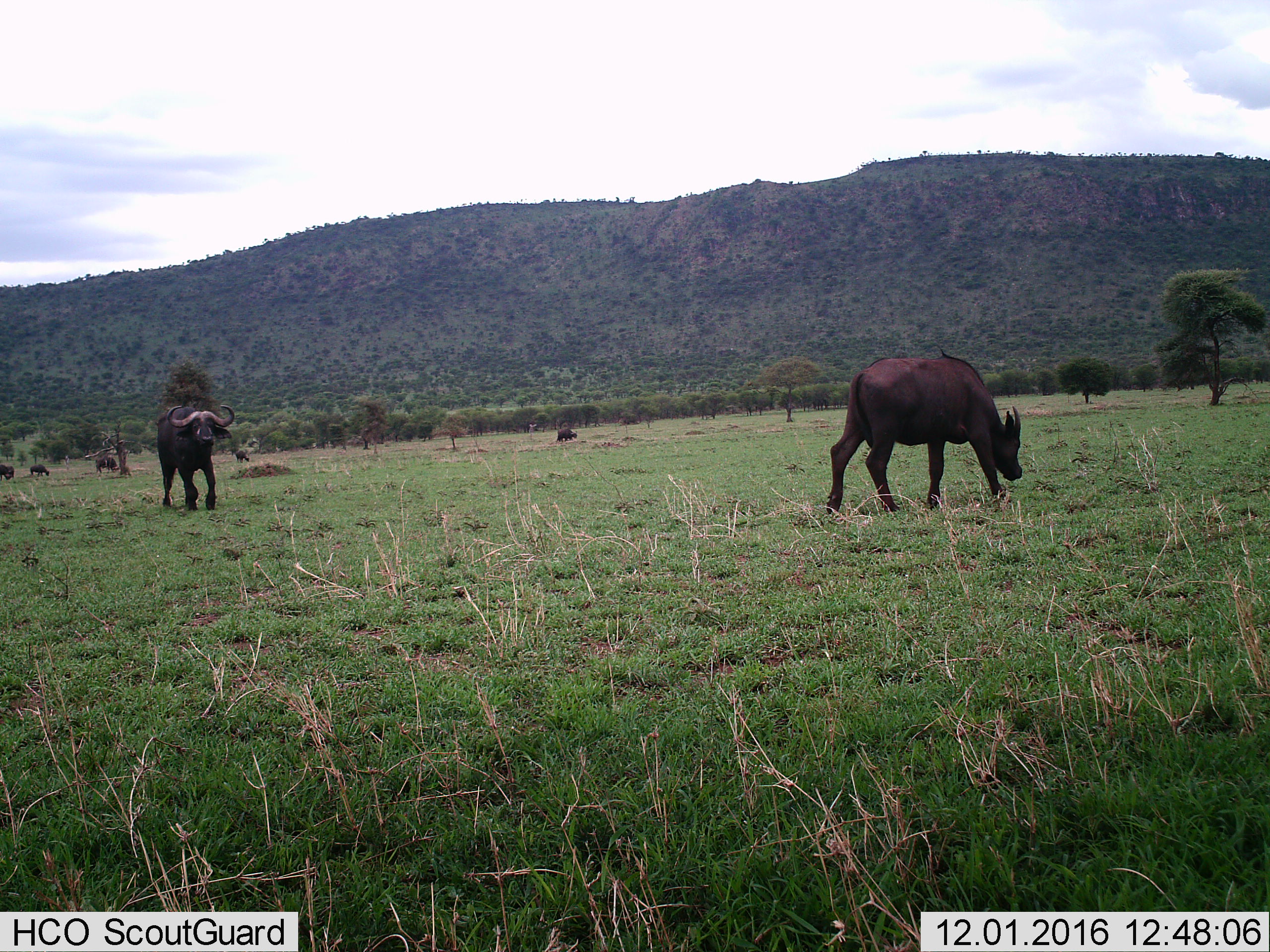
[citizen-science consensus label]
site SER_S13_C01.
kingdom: Animalia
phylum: Chordata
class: Mammalia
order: Artiodactyla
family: Bovidae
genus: Syncerus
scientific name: Syncerus caffer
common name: african buffalo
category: buffalo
Buffalo (african buffalo) (Syncerus caffer), count 7. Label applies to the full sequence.